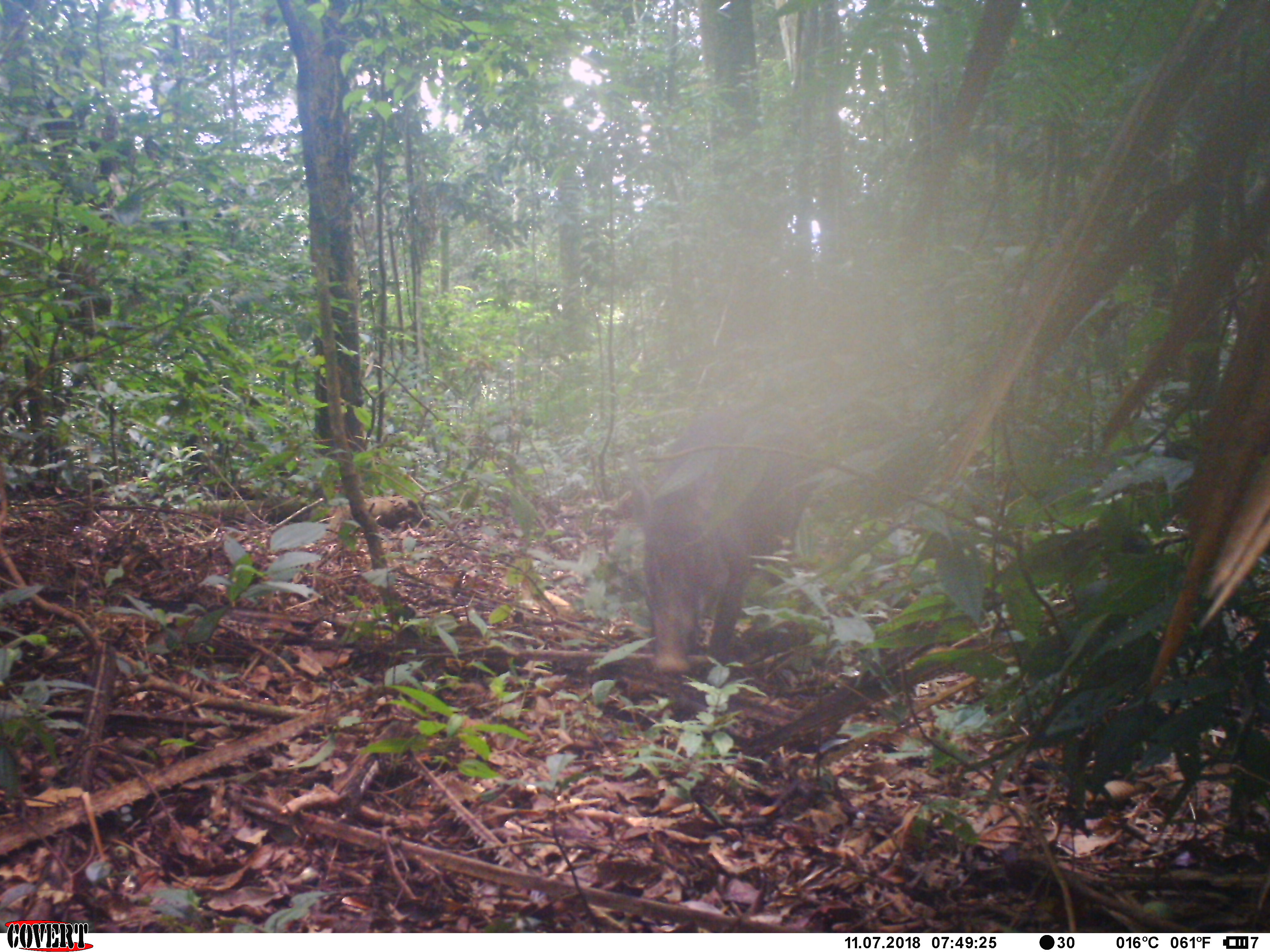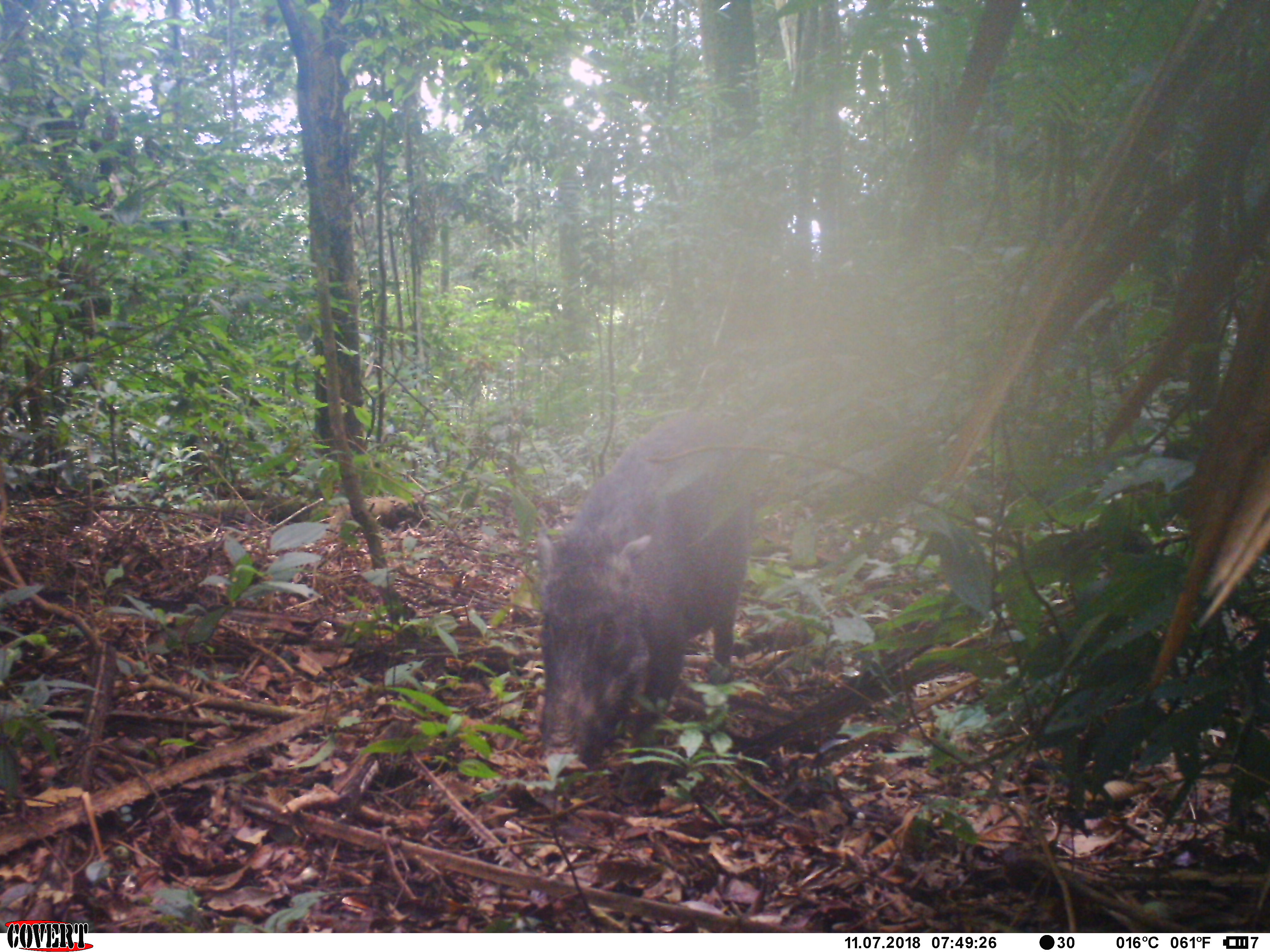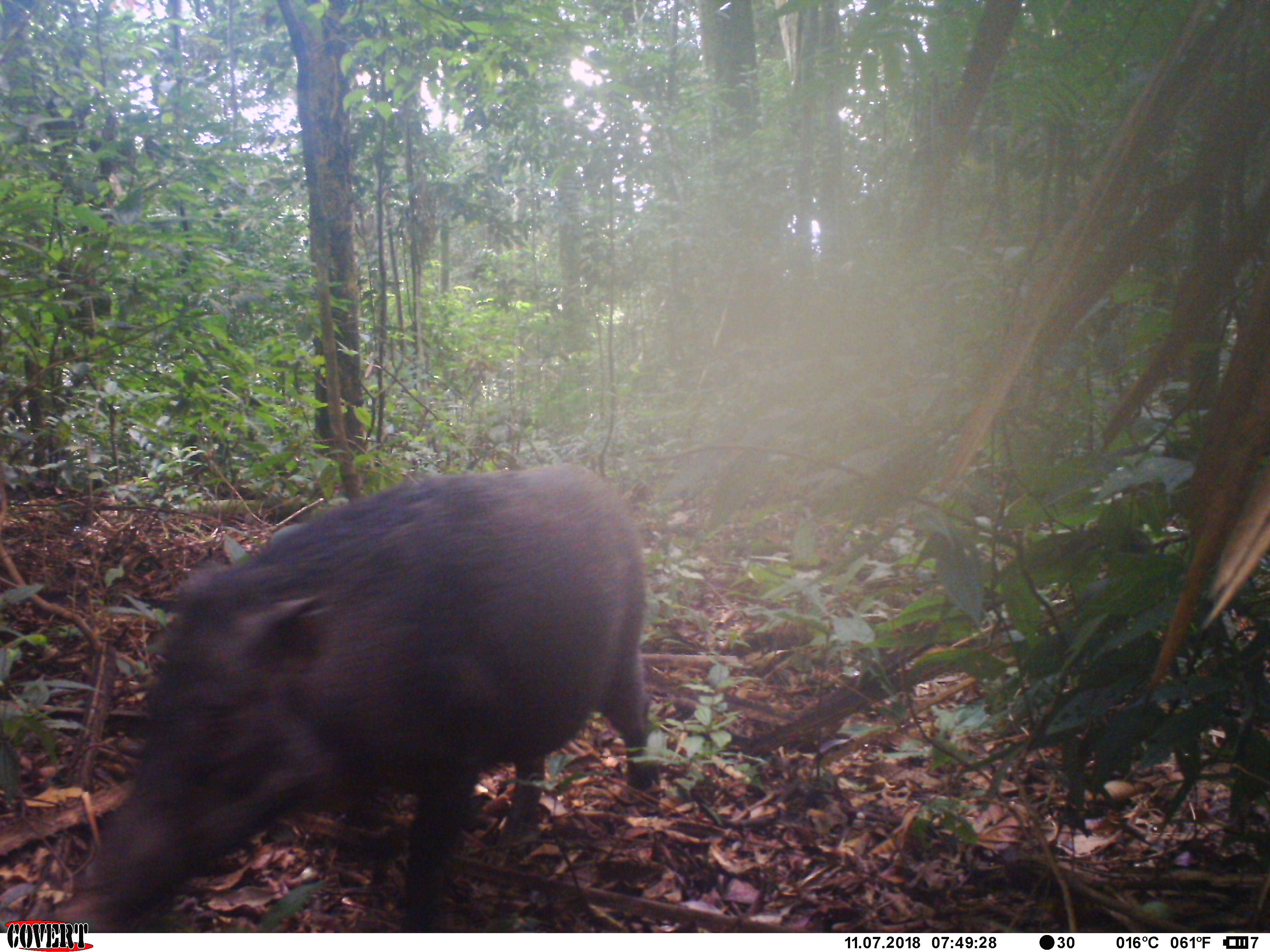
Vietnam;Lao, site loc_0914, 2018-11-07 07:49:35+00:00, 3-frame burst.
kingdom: Animalia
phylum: Chordata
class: Mammalia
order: Artiodactyla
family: Suidae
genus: Sus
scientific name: Sus scrofa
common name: eurasian wild pig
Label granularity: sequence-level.